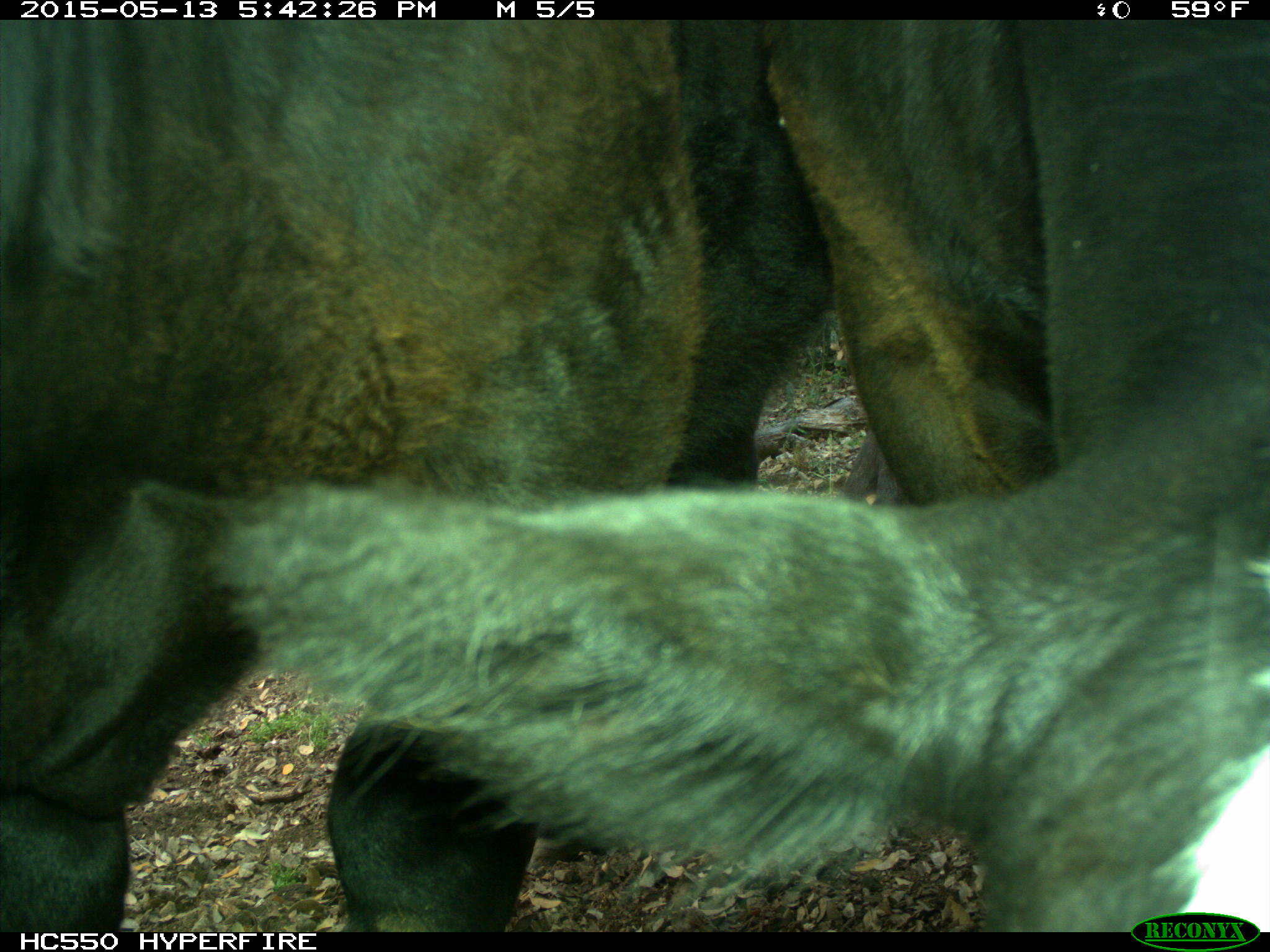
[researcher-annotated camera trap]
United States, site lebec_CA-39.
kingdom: Animalia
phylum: Chordata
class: Mammalia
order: Artiodactyla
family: Bovidae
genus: Bos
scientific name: Bos taurus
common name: domestic cow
Bos taurus (domestic cow).